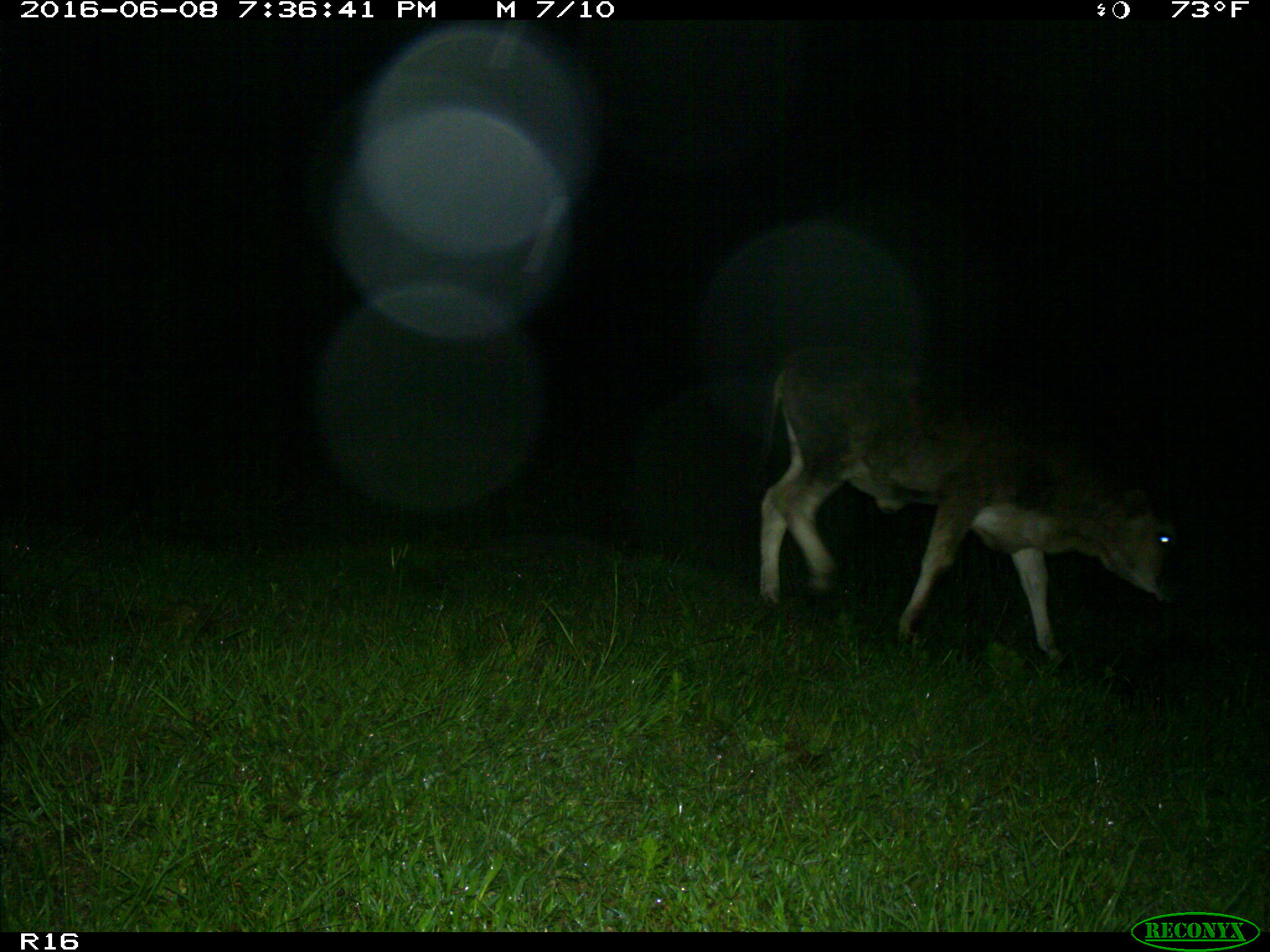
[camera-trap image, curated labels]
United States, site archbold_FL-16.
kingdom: Animalia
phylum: Chordata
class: Mammalia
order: Artiodactyla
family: Bovidae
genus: Bos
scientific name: Bos taurus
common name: domestic cow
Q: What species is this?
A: Bos taurus (domestic cow).